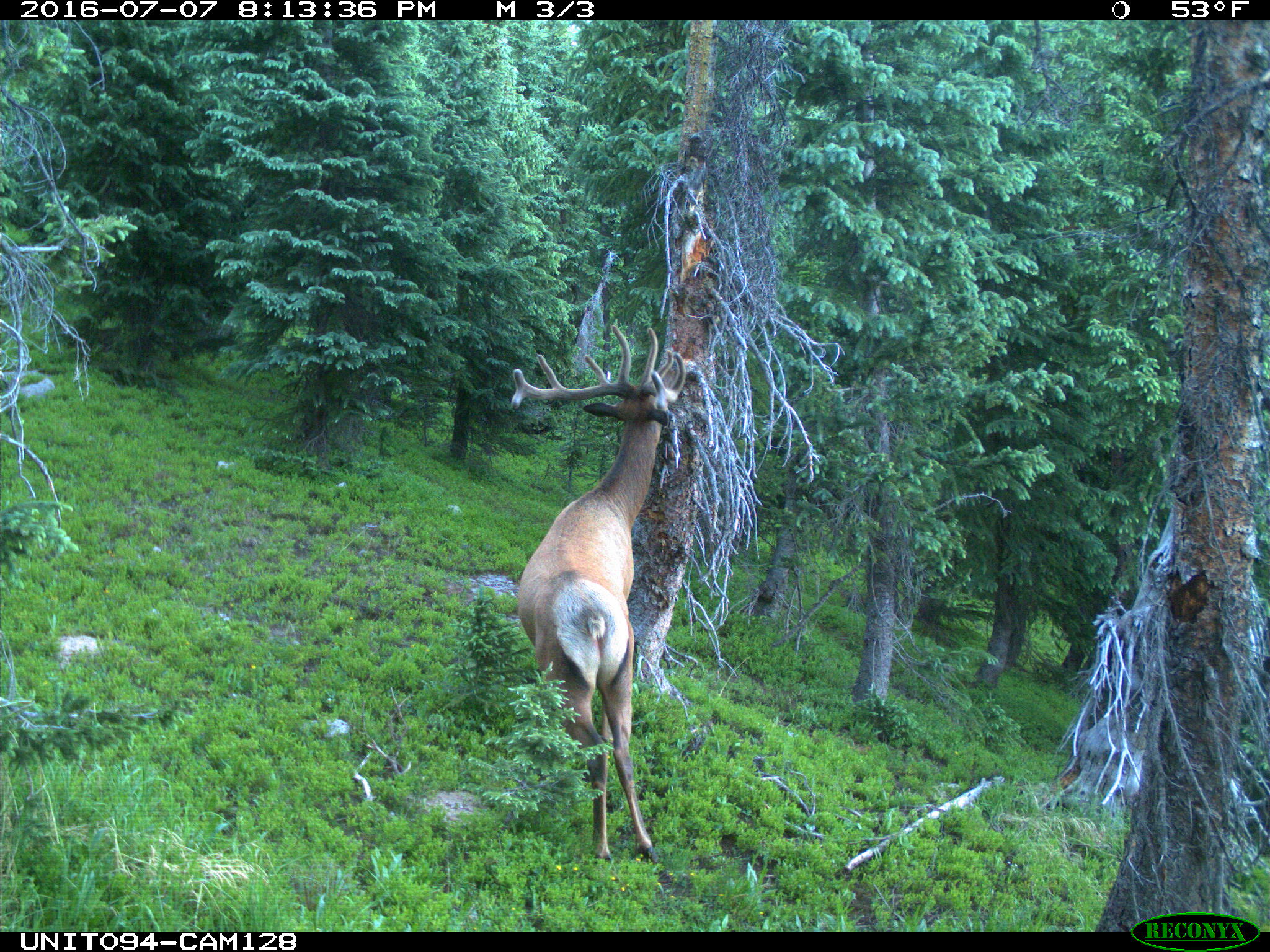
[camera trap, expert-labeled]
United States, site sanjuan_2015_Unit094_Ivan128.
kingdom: Animalia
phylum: Chordata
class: Mammalia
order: Artiodactyla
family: Cervidae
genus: Cervus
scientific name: Cervus elaphus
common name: red deer